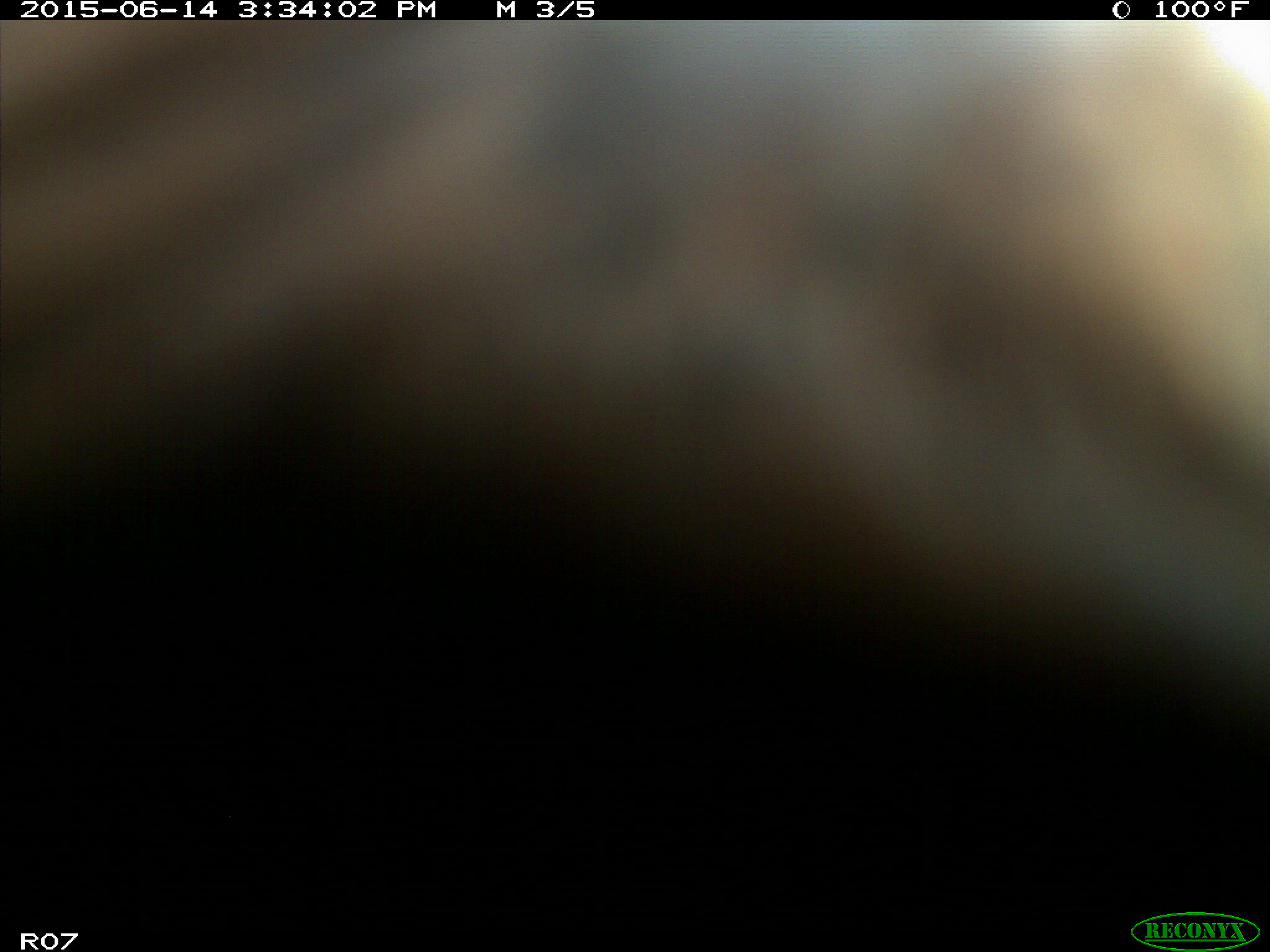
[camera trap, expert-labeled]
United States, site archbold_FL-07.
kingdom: Animalia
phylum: Chordata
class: Mammalia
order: Artiodactyla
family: Bovidae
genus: Bos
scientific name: Bos taurus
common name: domestic cow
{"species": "Bos taurus (domestic cow)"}